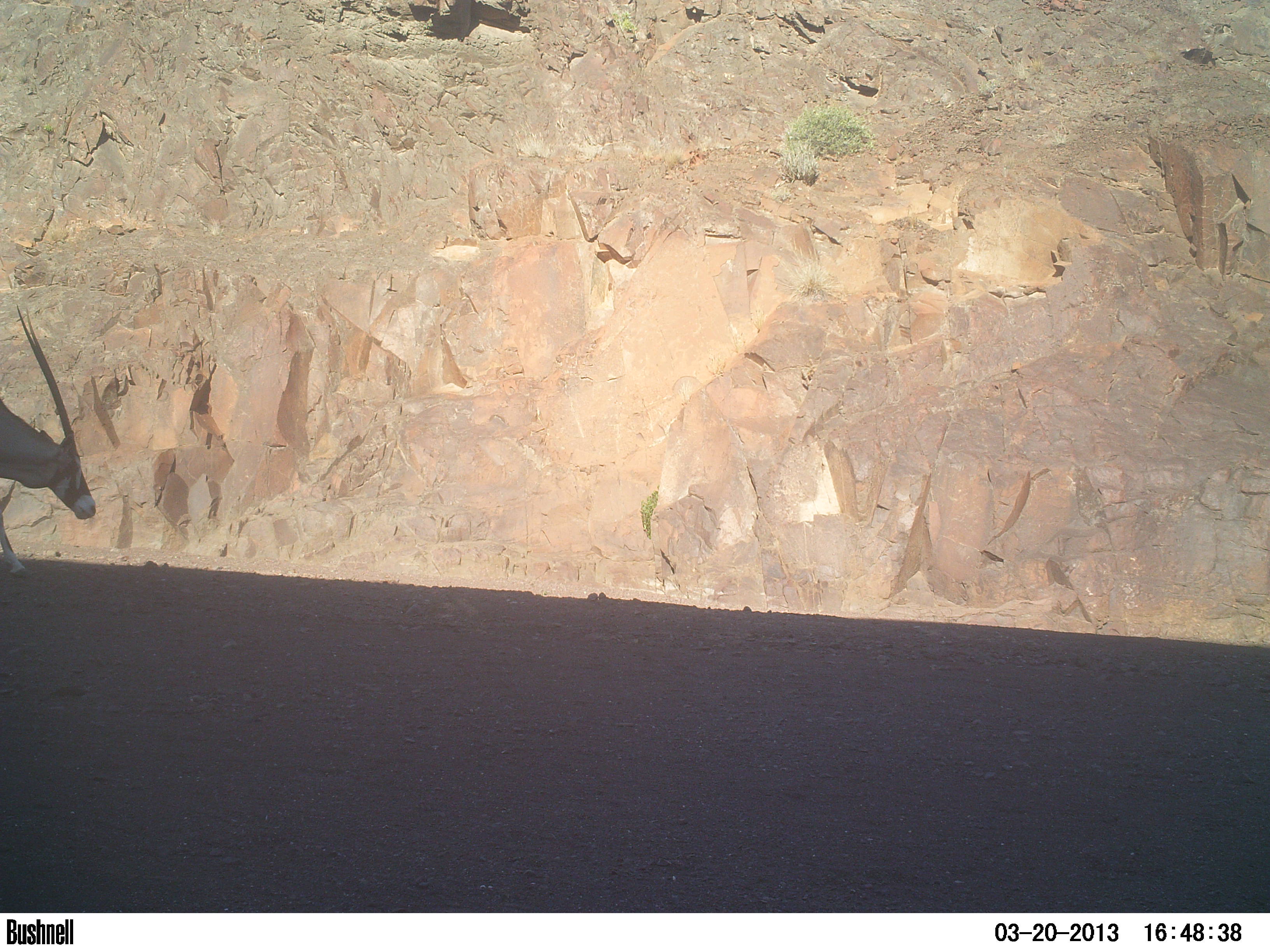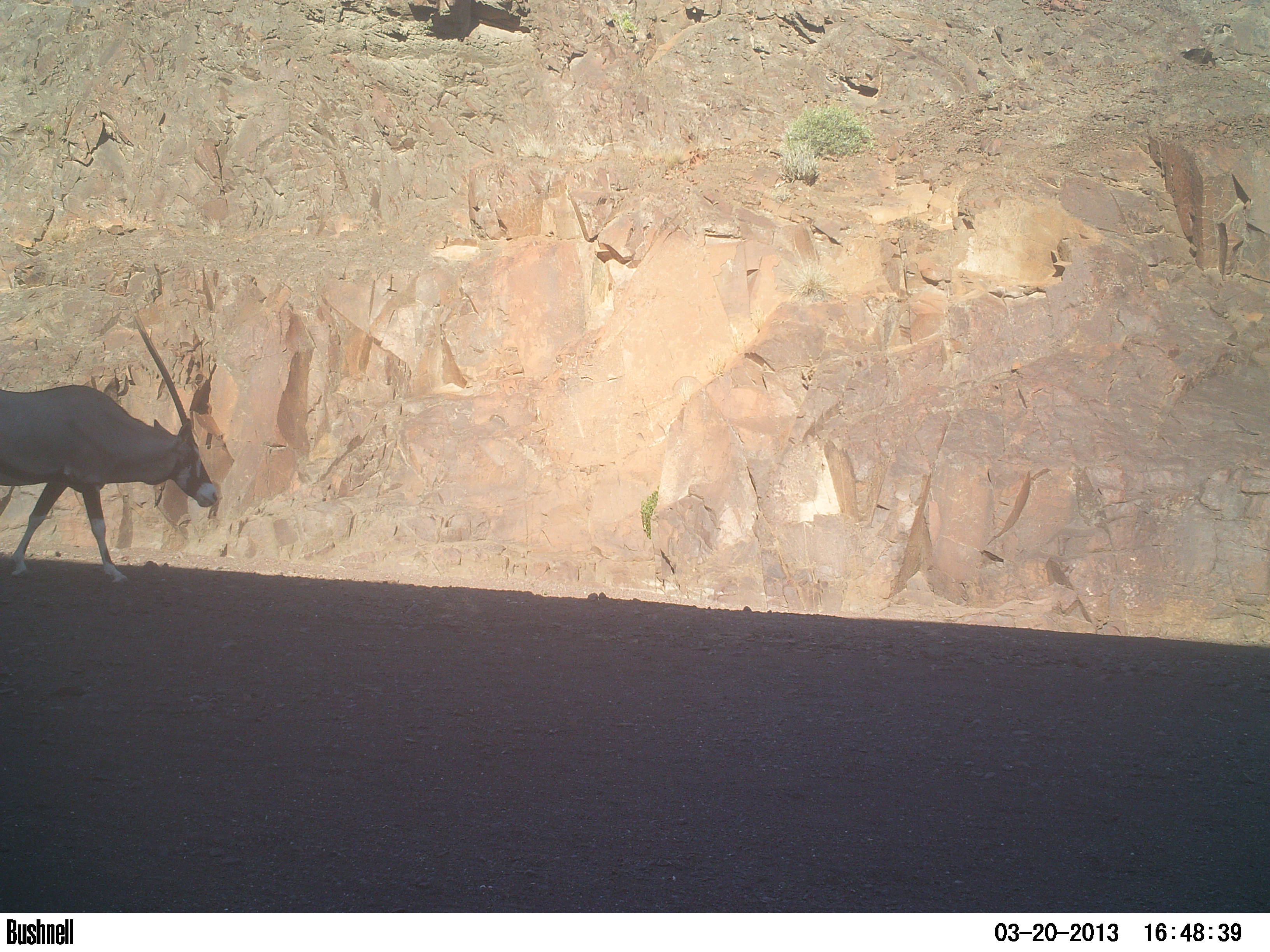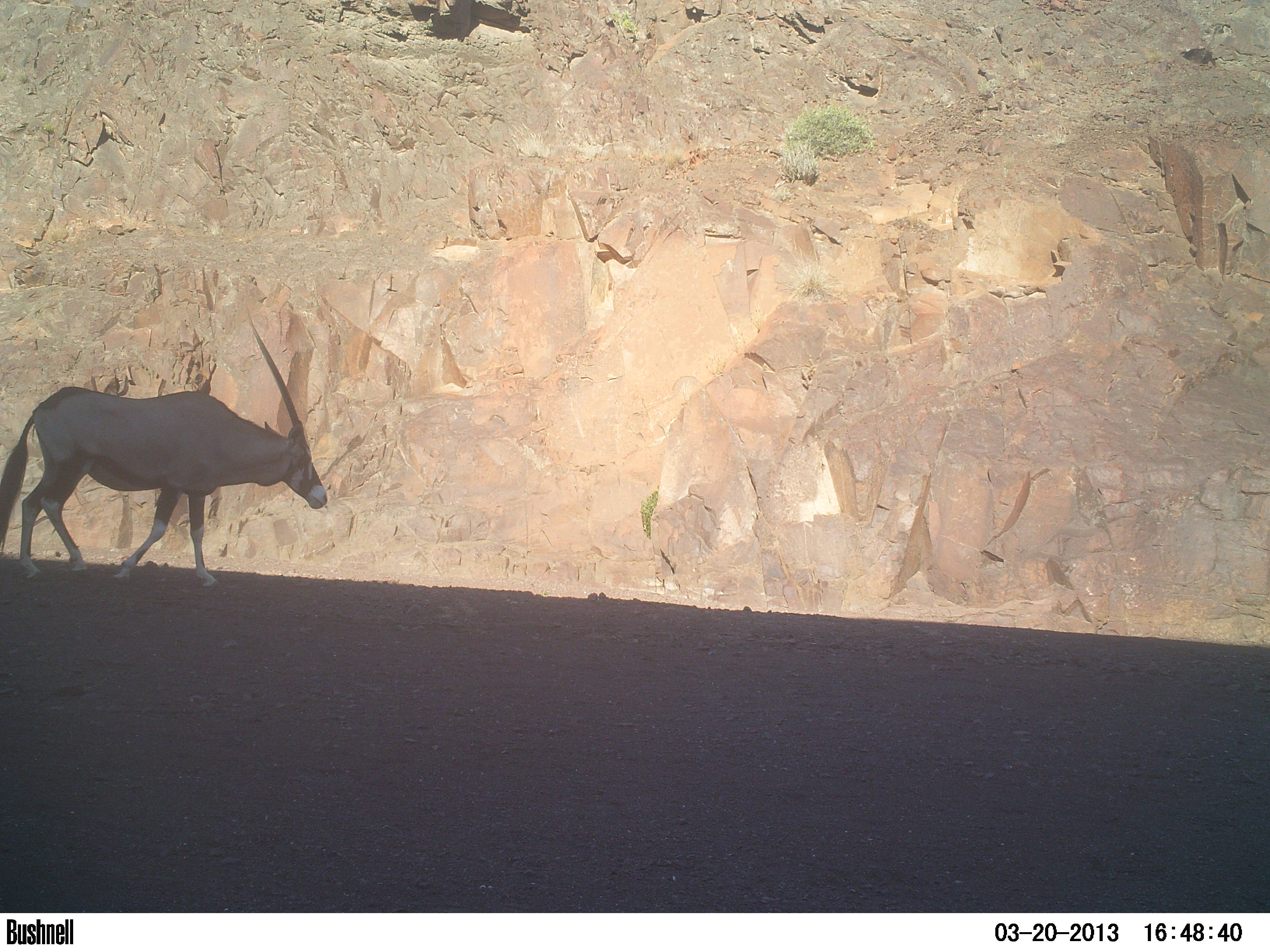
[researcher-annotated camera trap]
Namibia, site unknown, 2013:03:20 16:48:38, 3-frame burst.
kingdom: Animalia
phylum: Chordata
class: Mammalia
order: Artiodactyla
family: Bovidae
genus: Oryx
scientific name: Oryx gazella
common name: gemsbok